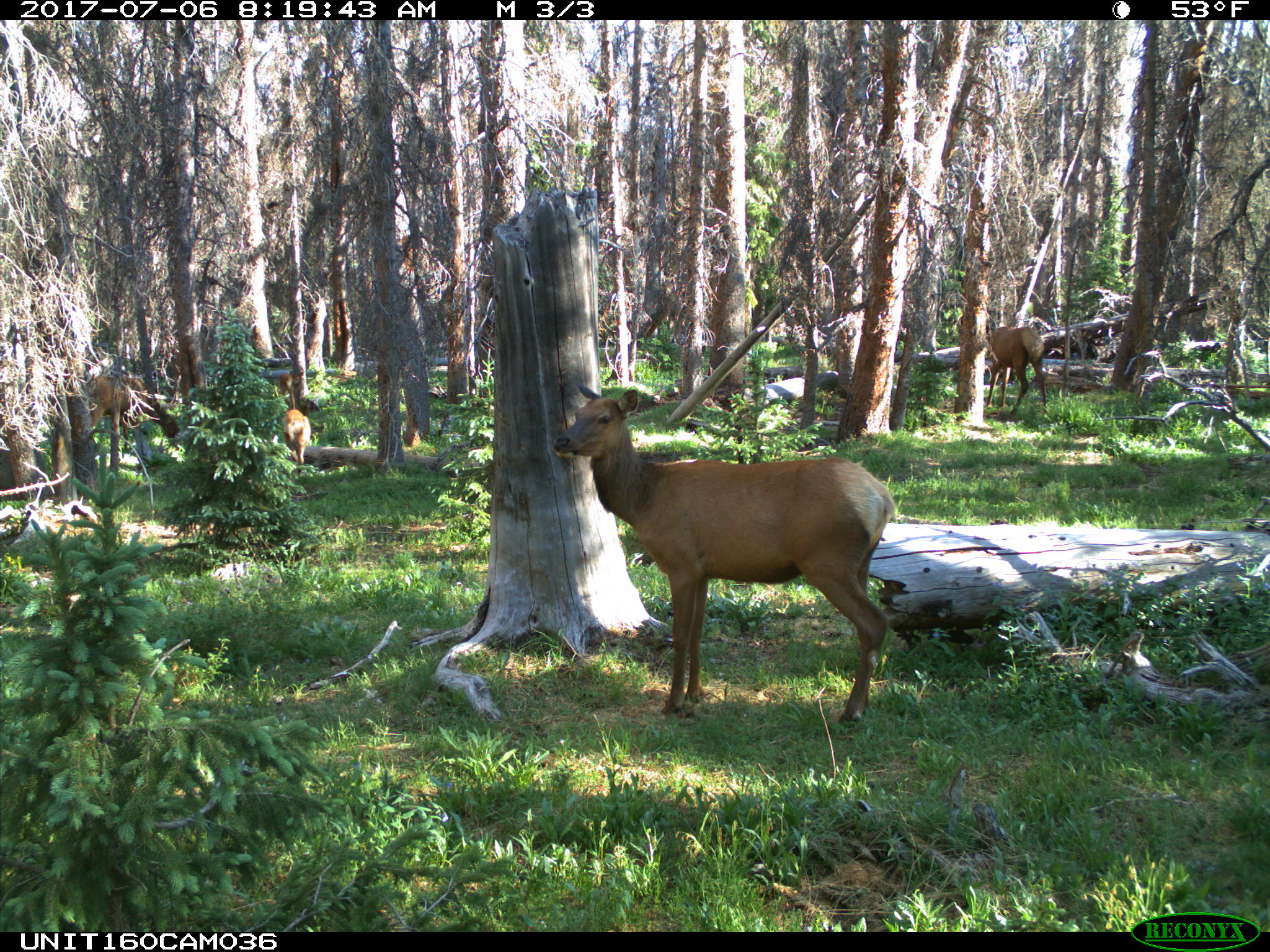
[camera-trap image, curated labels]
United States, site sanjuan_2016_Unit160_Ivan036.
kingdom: Animalia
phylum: Chordata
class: Mammalia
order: Artiodactyla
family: Cervidae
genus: Cervus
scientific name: Cervus elaphus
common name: red deer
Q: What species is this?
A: Cervus elaphus (red deer).